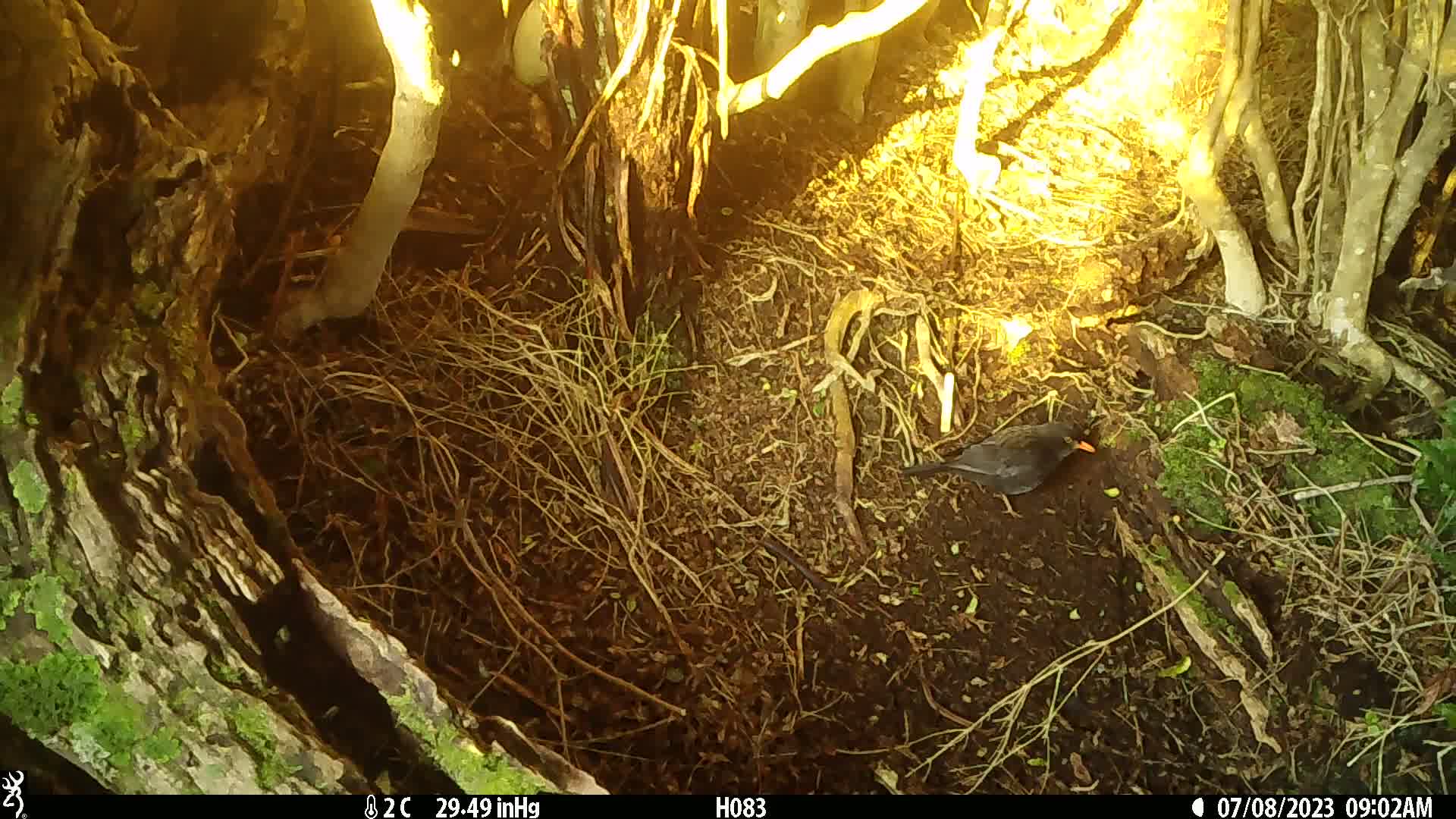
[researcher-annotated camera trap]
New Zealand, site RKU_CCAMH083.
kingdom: Animalia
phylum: Chordata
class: Aves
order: Passeriformes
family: Turdidae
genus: Turdus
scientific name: Turdus merula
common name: eurasian blackbird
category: blackbird